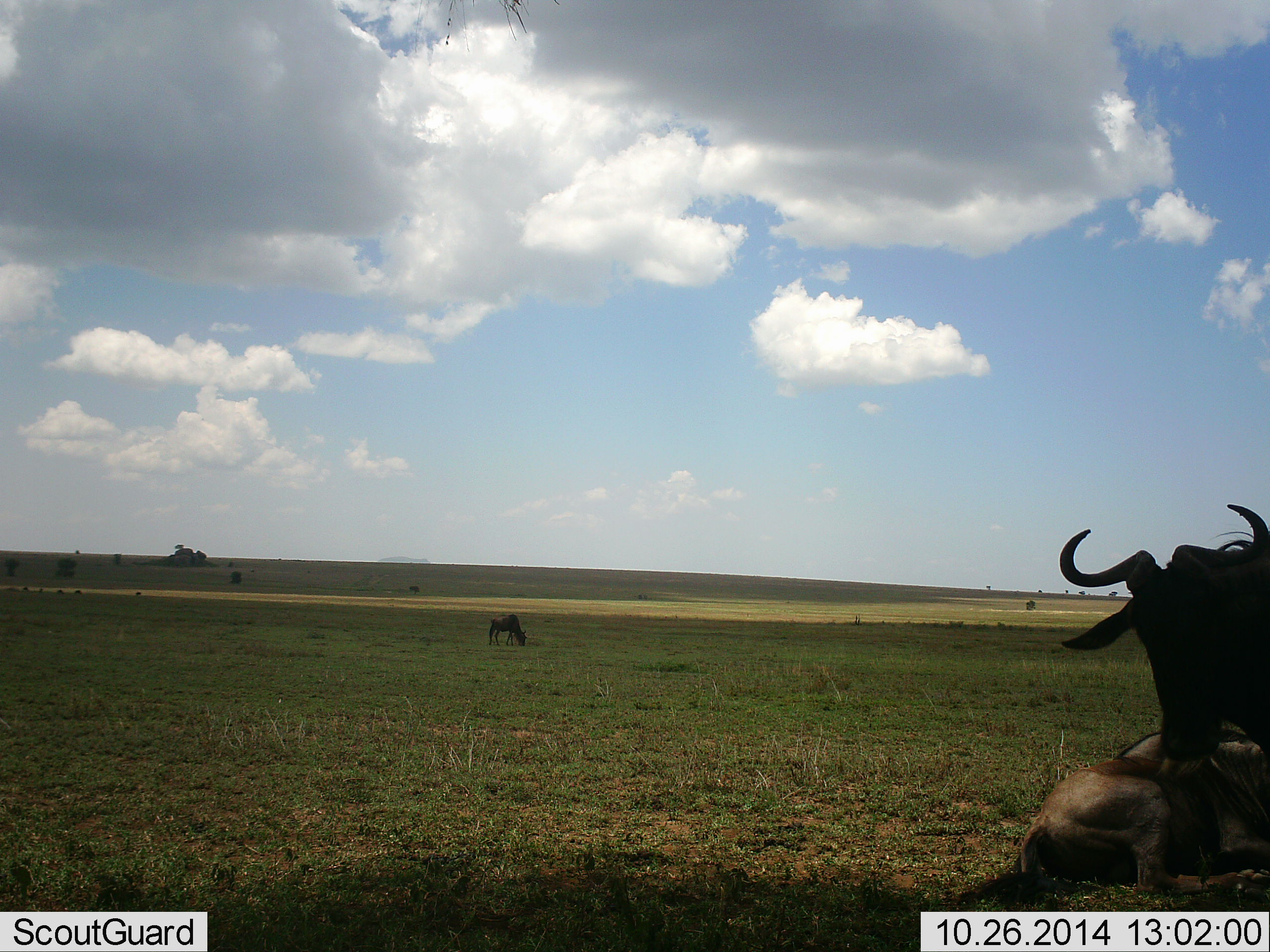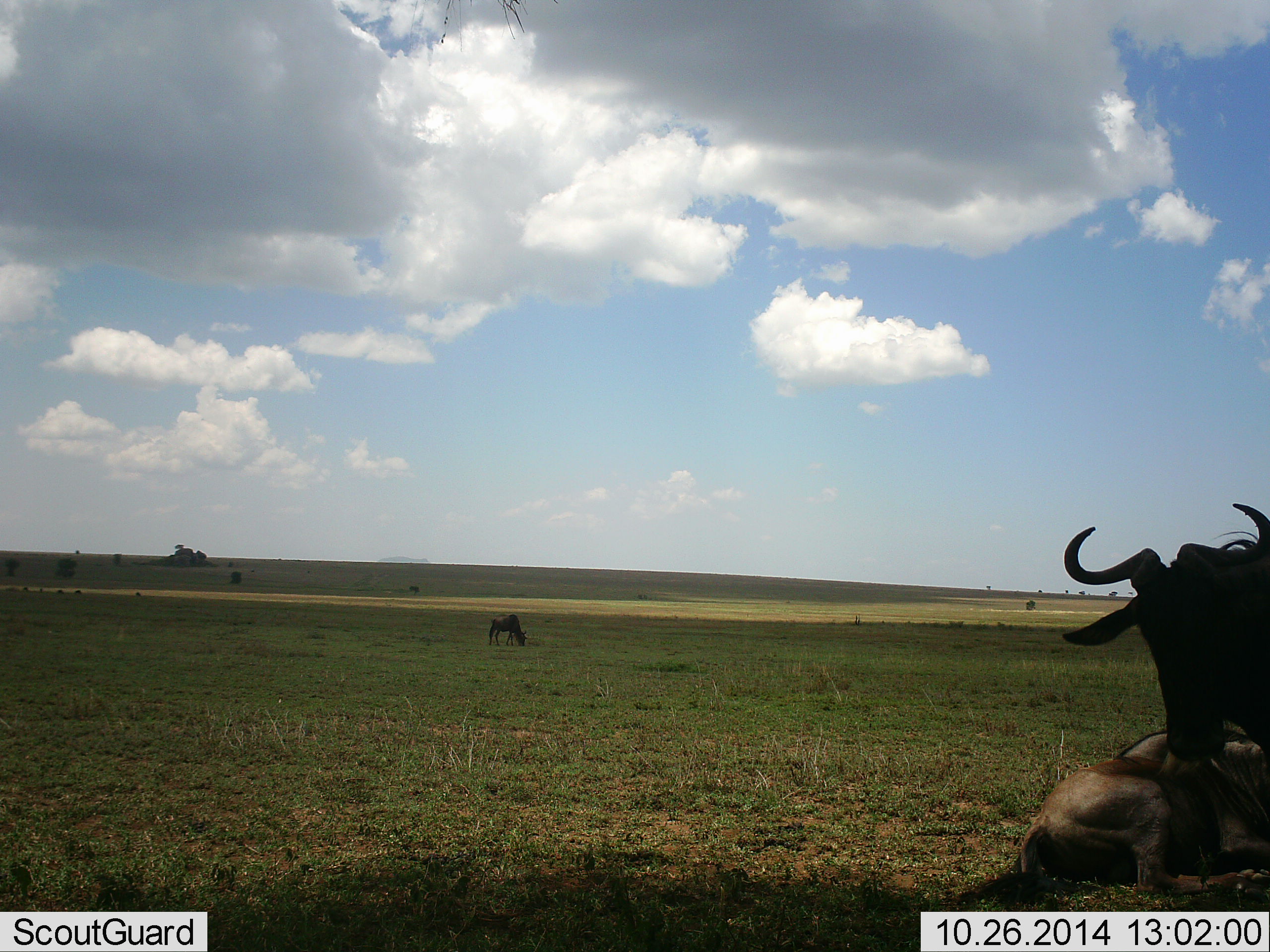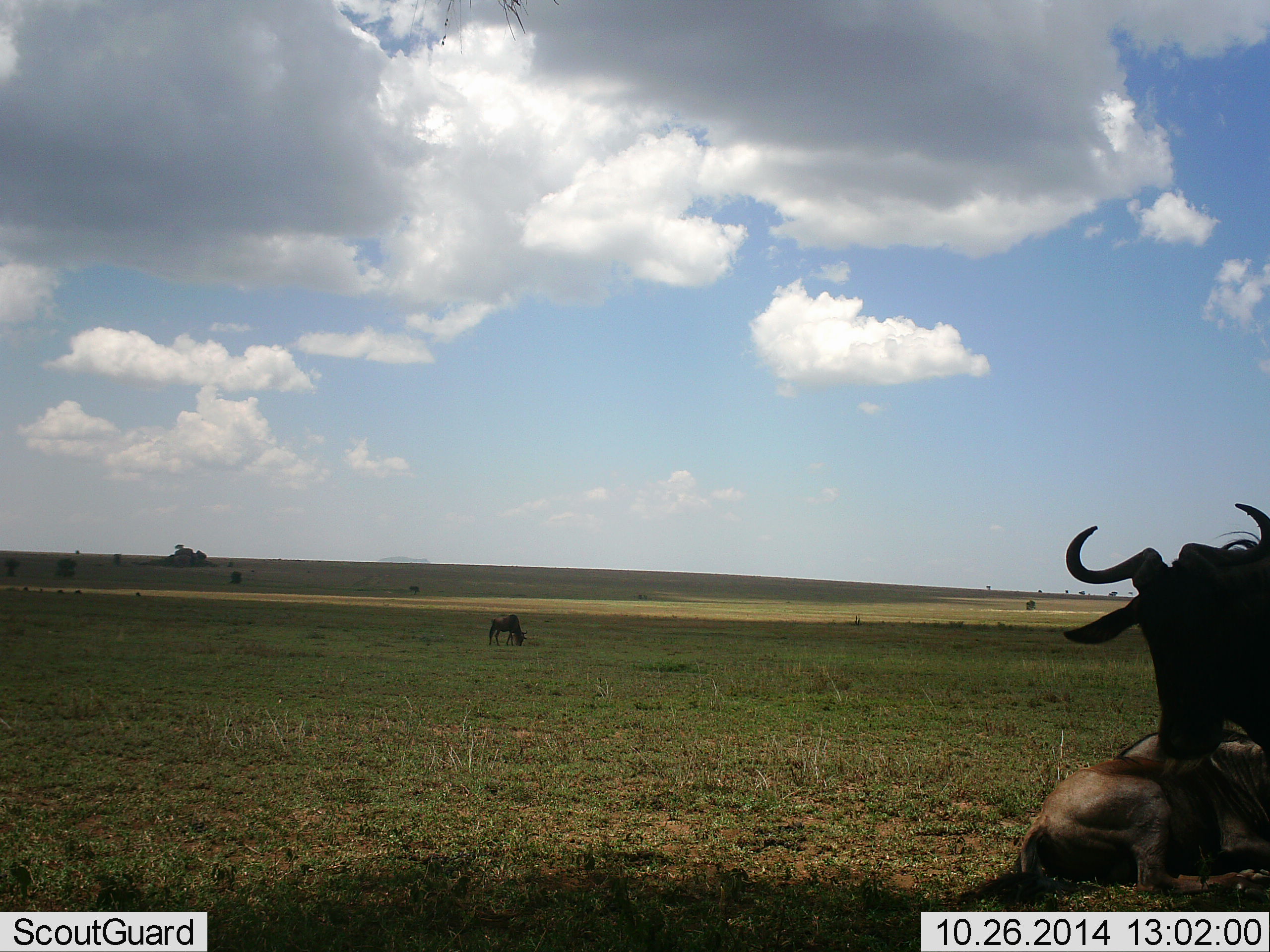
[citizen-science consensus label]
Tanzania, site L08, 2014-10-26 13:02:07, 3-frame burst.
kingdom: Animalia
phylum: Chordata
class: Mammalia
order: Artiodactyla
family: Bovidae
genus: Connochaetes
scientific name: Connochaetes taurinus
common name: blue wildebeest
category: wildebeest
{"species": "wildebeest (blue wildebeest) (Connochaetes taurinus)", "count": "3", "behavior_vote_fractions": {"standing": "70%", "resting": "80%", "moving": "0%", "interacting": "20%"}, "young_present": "10%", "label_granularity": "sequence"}